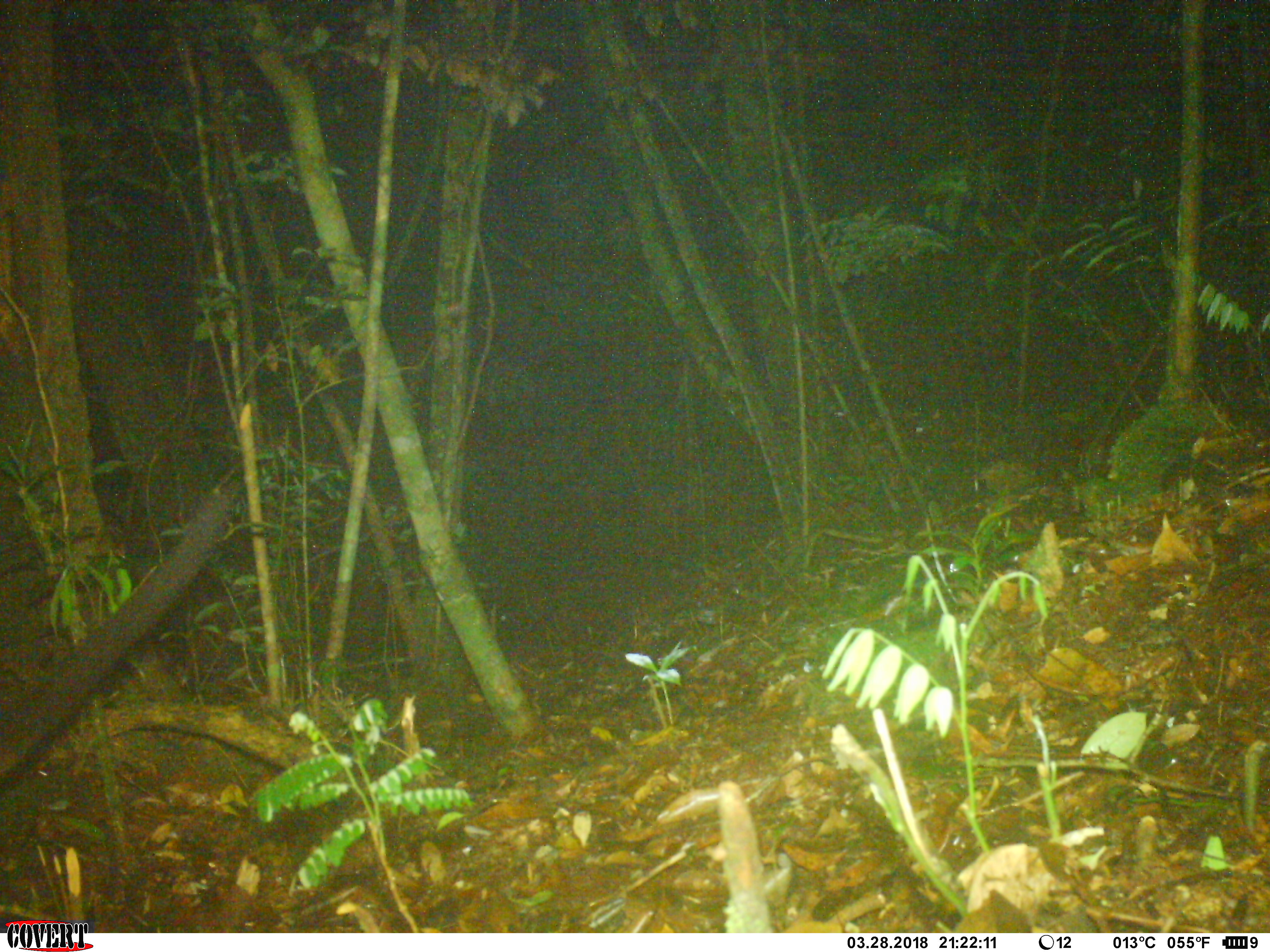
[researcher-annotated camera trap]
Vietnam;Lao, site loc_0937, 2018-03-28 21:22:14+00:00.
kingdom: Animalia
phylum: Chordata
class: Mammalia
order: Carnivora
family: Viverridae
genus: Paguma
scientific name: Paguma larvata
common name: masked palm civet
Masked palm civet (Paguma larvata). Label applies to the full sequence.